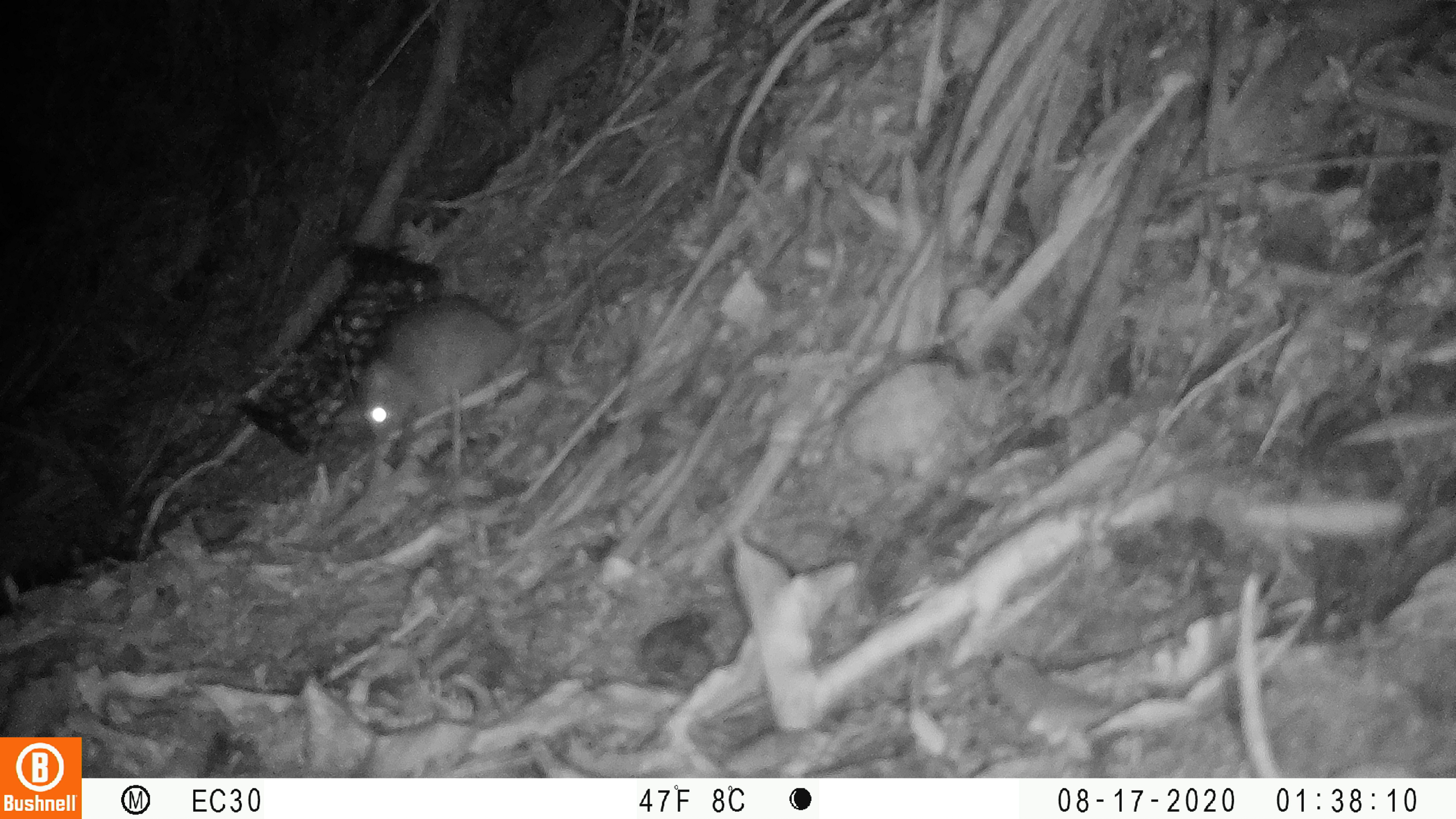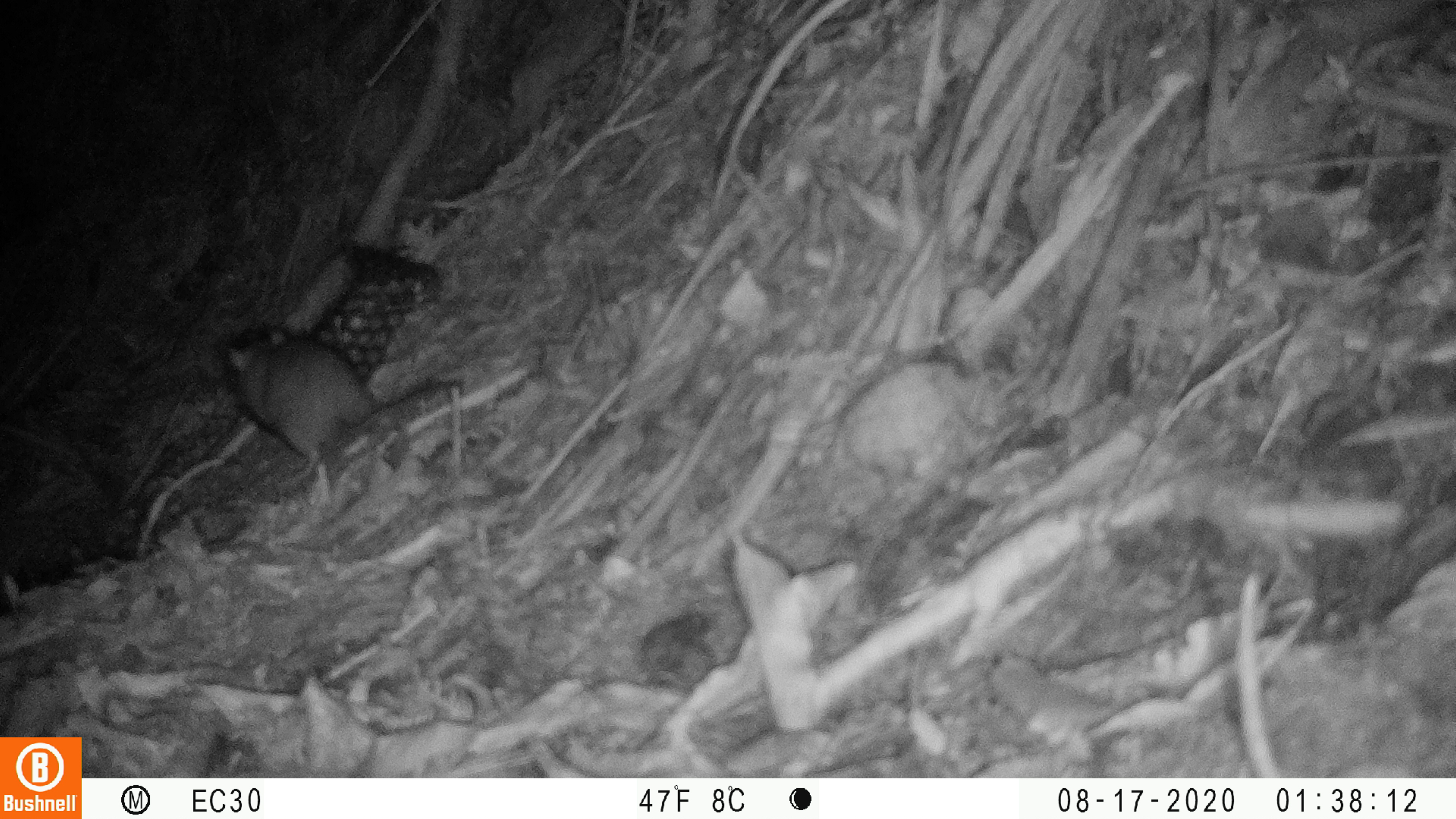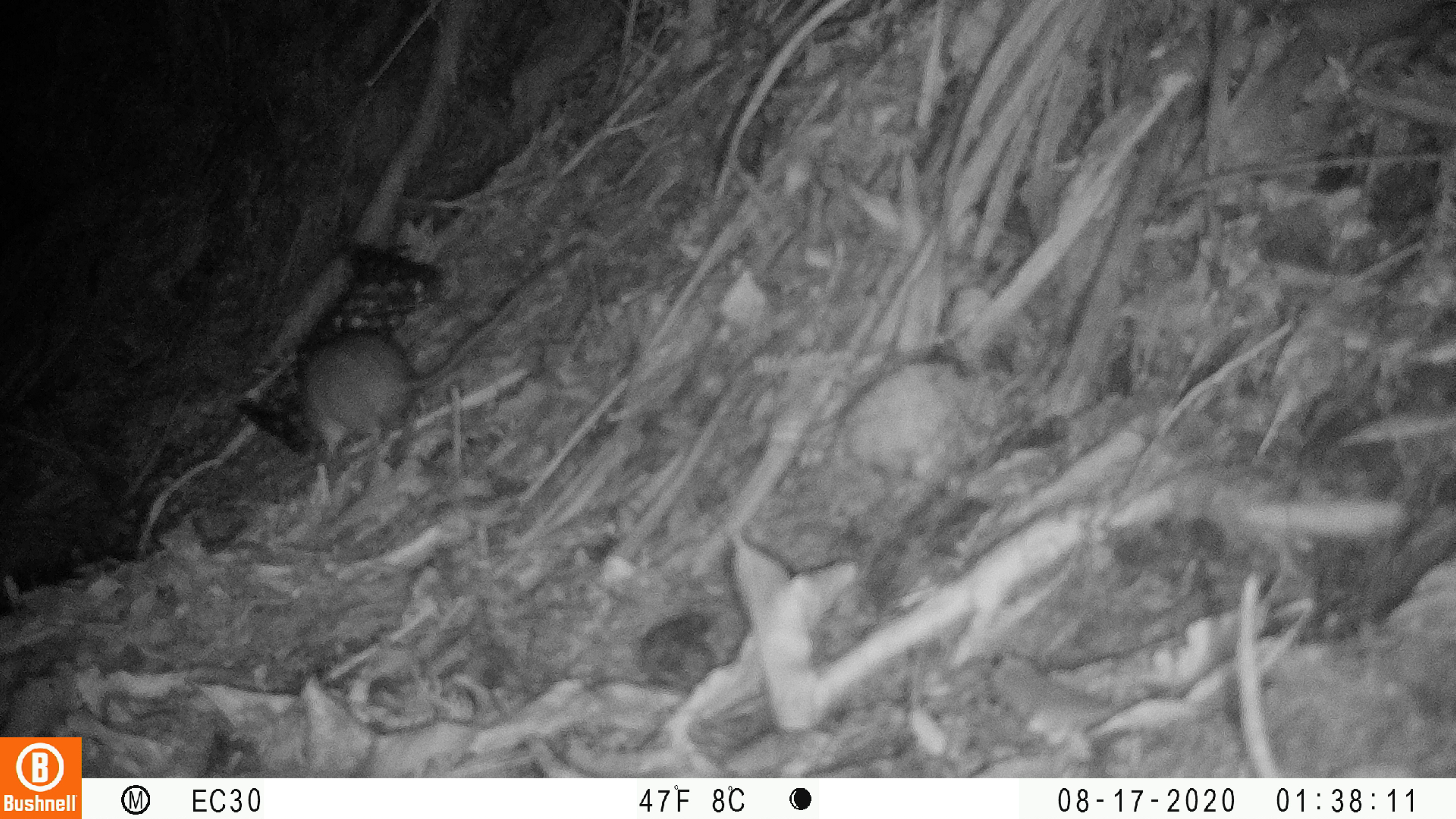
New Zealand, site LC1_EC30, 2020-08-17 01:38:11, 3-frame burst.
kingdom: Animalia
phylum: Chordata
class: Mammalia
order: Rodentia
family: Muridae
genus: Rattus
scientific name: Rattus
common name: rat